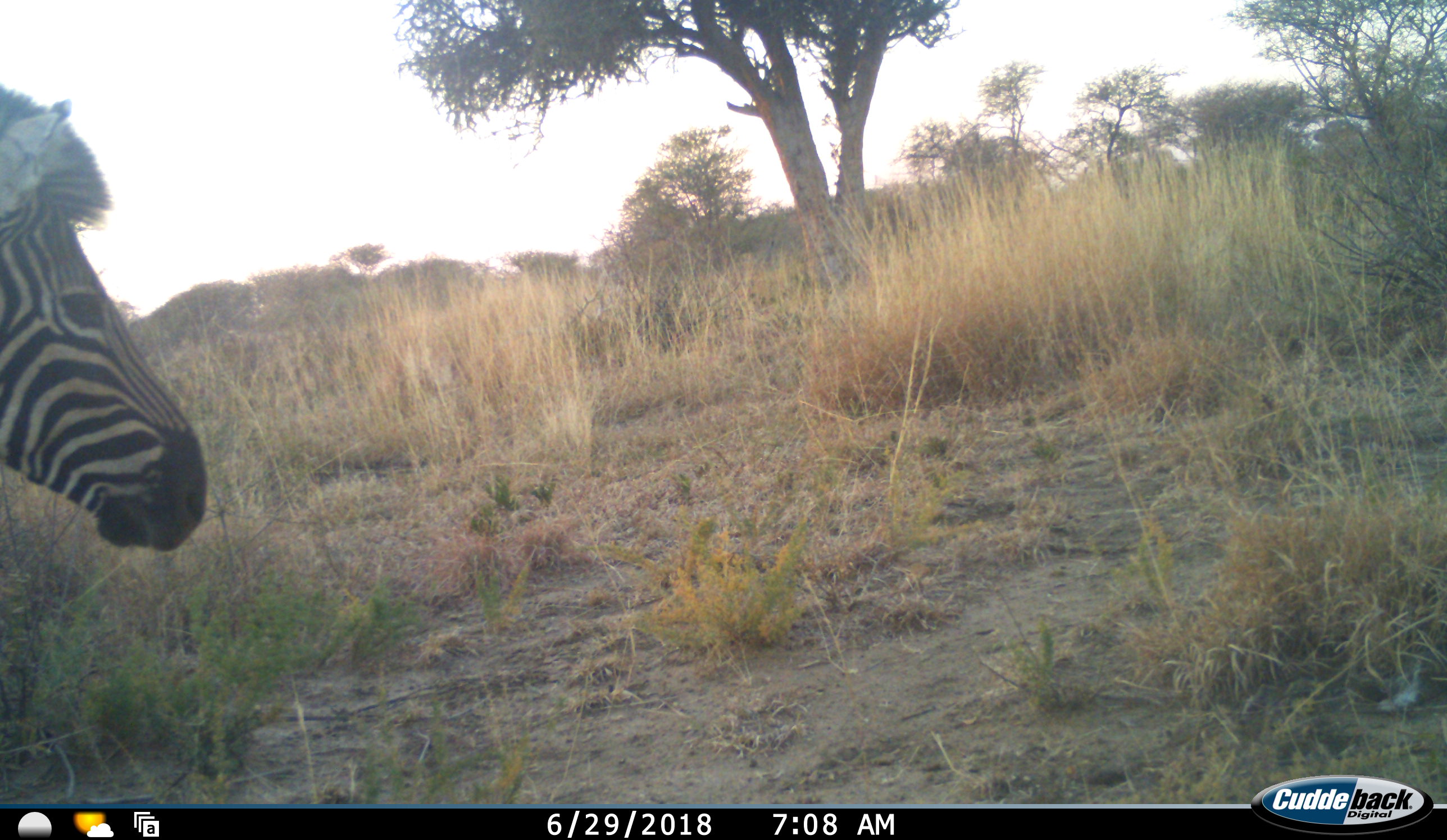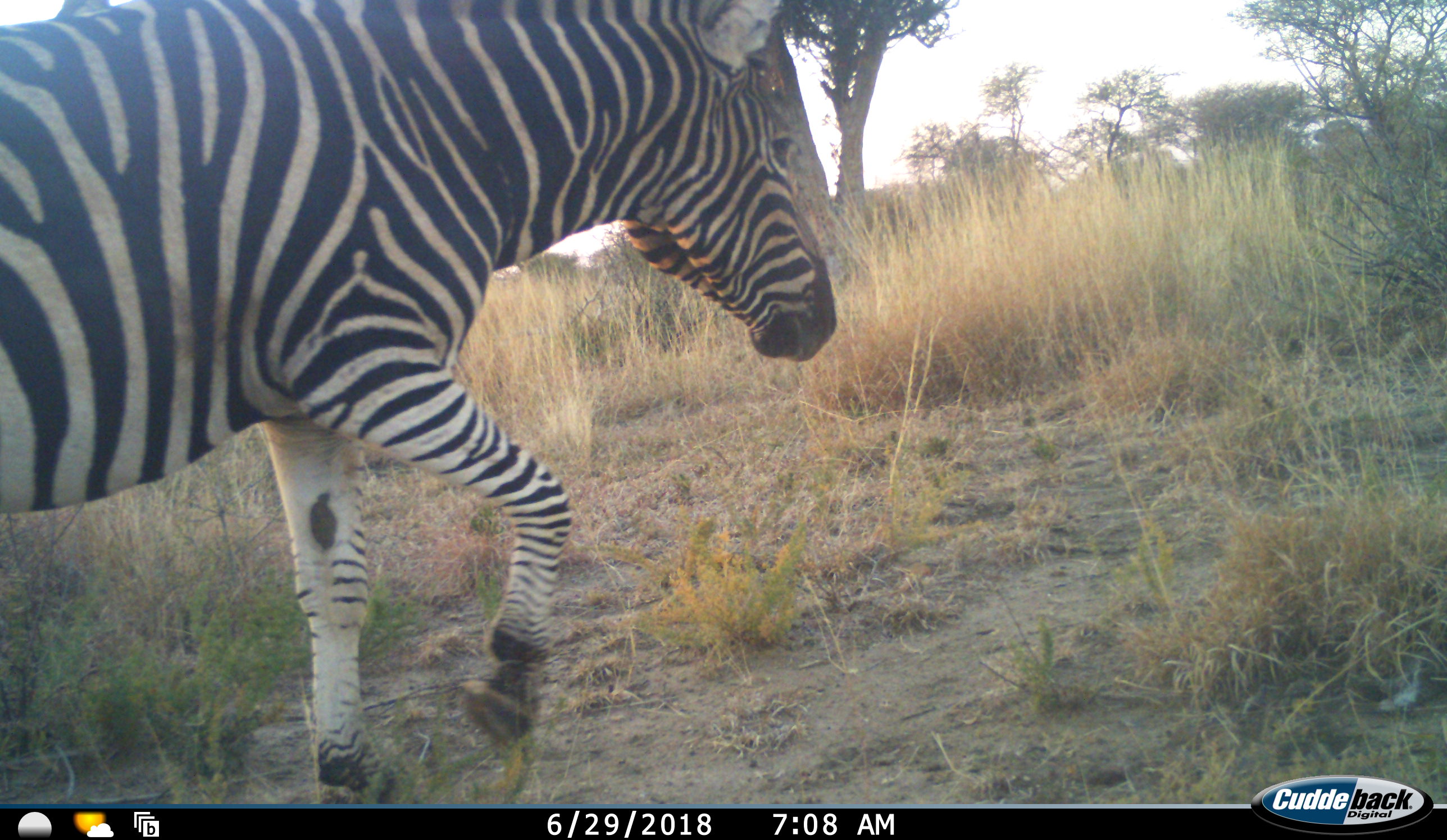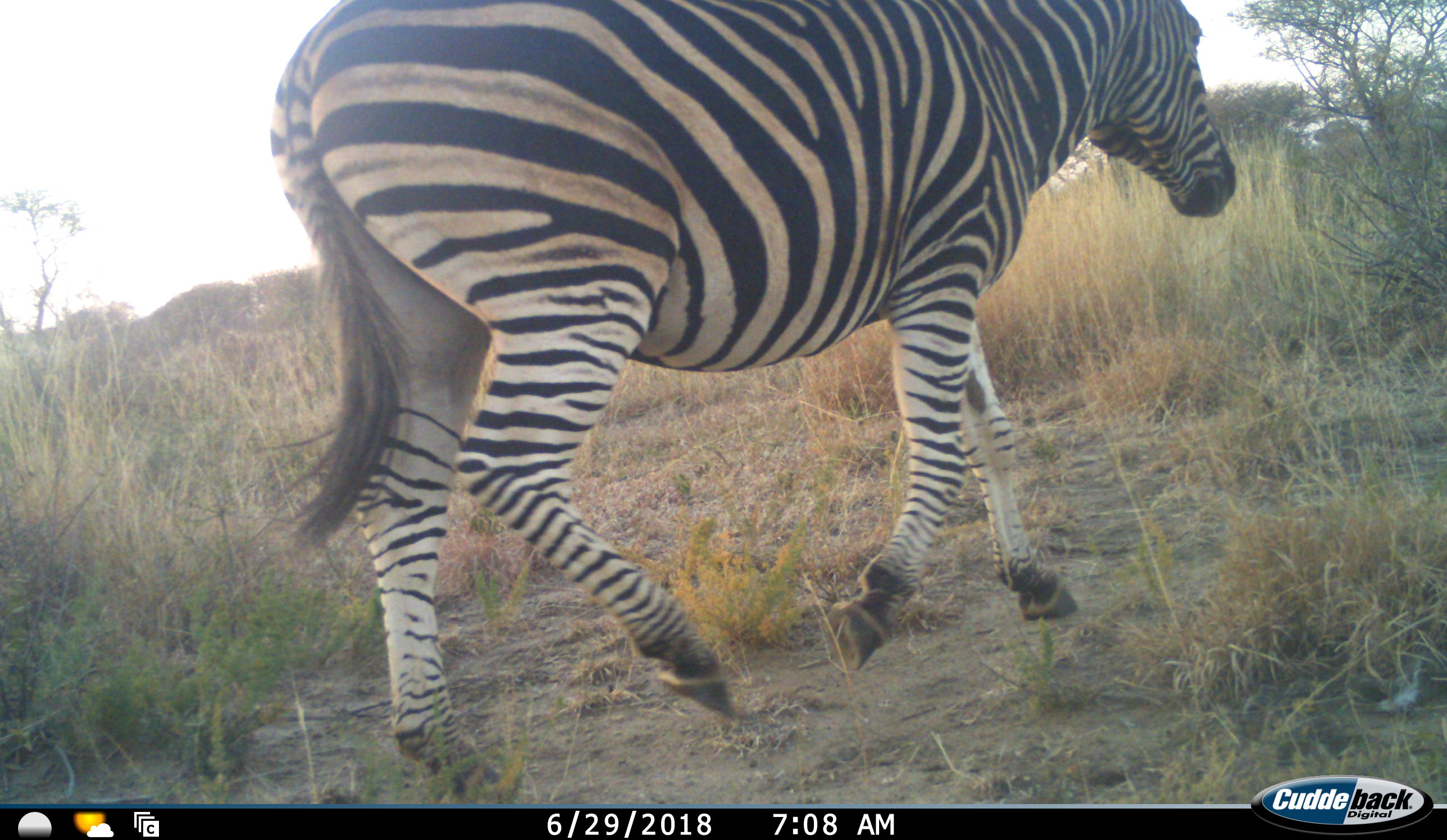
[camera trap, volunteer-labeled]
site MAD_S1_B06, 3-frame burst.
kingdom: Animalia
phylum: Chordata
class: Mammalia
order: Perissodactyla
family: Equidae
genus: Equus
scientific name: Equus quagga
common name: plains zebra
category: zebraplains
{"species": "zebraplains (plains zebra) (Equus quagga)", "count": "1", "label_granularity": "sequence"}